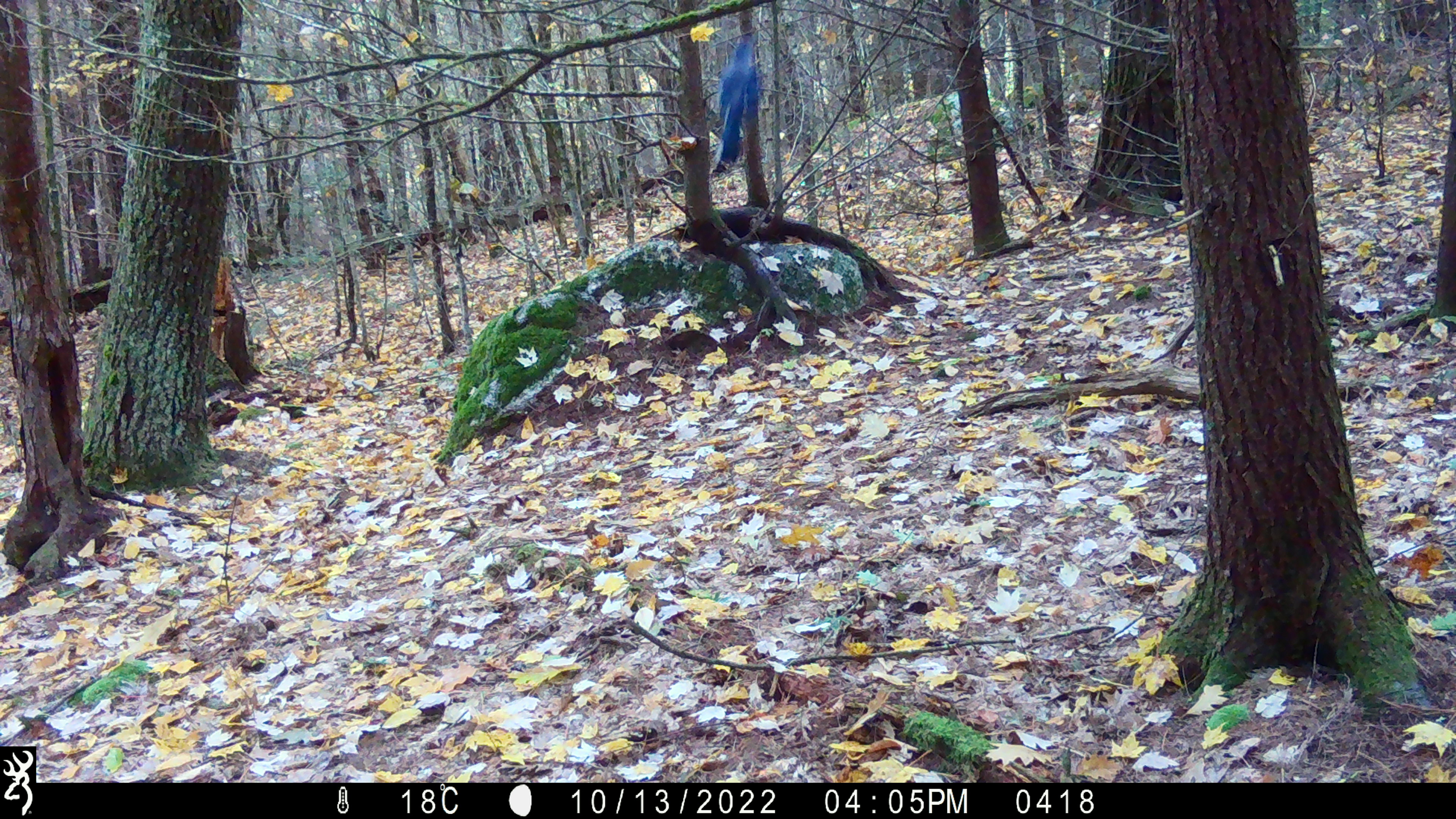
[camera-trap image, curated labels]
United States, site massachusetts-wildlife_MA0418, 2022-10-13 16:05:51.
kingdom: Animalia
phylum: Chordata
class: Aves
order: Passeriformes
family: Corvidae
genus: Cyanocitta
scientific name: Cyanocitta cristata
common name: blue jay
Blue jay (Cyanocitta cristata).